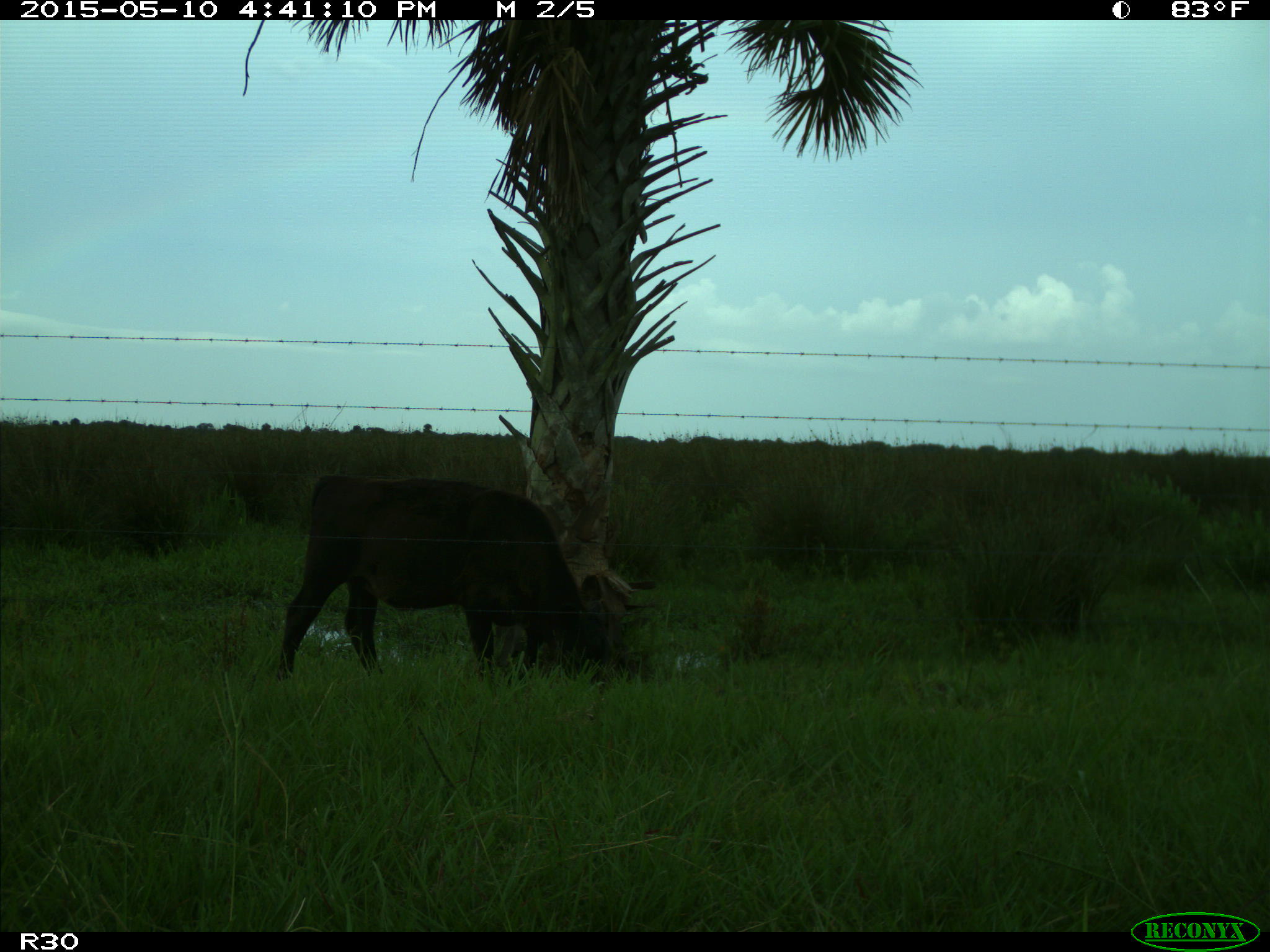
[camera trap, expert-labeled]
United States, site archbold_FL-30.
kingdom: Animalia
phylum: Chordata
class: Mammalia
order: Artiodactyla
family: Bovidae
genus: Bos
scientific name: Bos taurus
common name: domestic cow